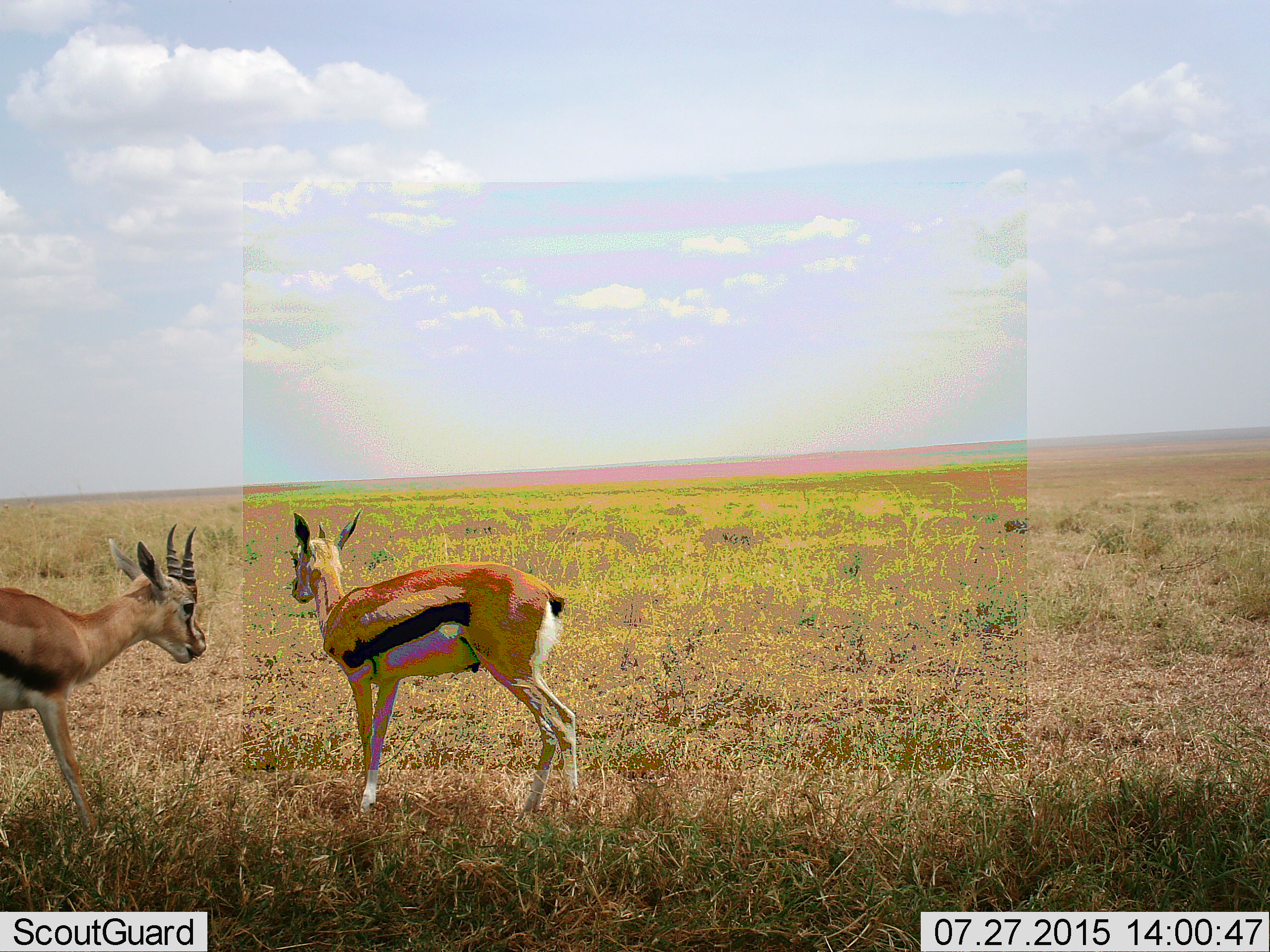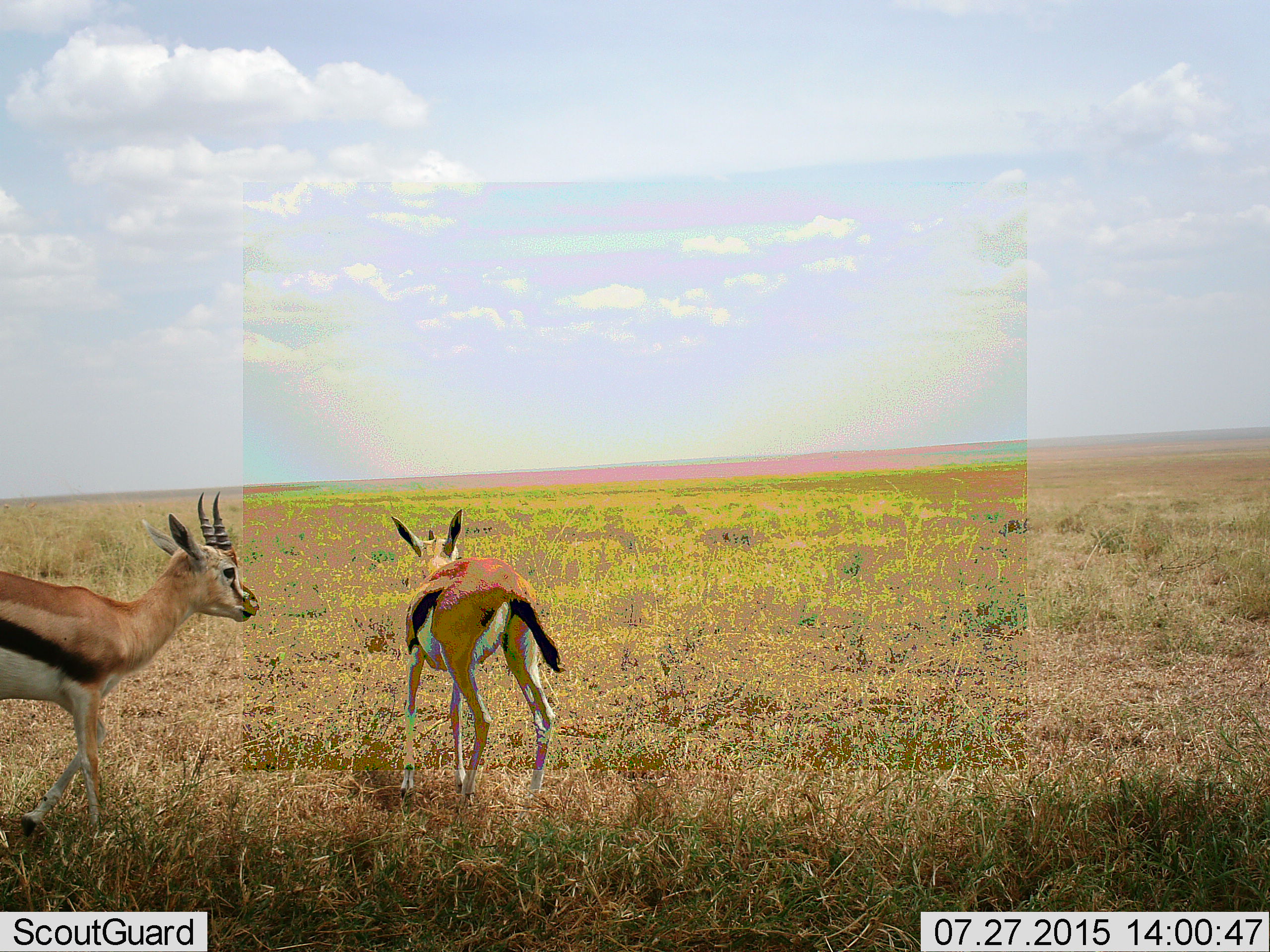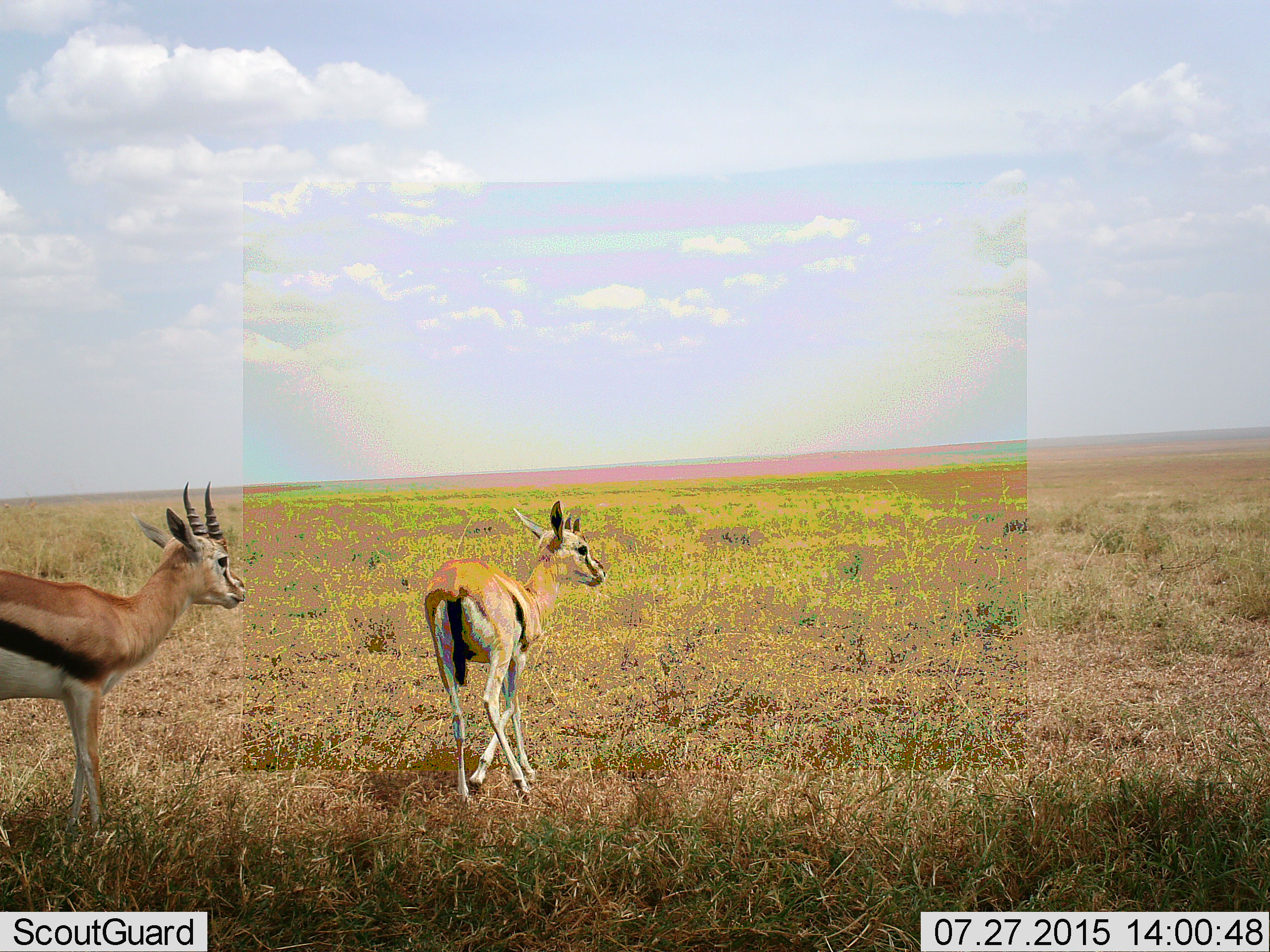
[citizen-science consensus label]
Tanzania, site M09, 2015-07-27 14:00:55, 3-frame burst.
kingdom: Animalia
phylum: Chordata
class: Mammalia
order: Artiodactyla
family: Bovidae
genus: Eudorcas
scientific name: Eudorcas thomsonii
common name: thomson's gazelle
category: gazellethomsons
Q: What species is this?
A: Gazellethomsons (thomson's gazelle) (Eudorcas thomsonii).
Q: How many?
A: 2.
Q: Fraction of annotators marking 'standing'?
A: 57%.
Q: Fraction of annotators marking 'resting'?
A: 0%.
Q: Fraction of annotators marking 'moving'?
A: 86%.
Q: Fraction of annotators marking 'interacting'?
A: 0%.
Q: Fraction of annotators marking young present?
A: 0%.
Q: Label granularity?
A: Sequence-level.